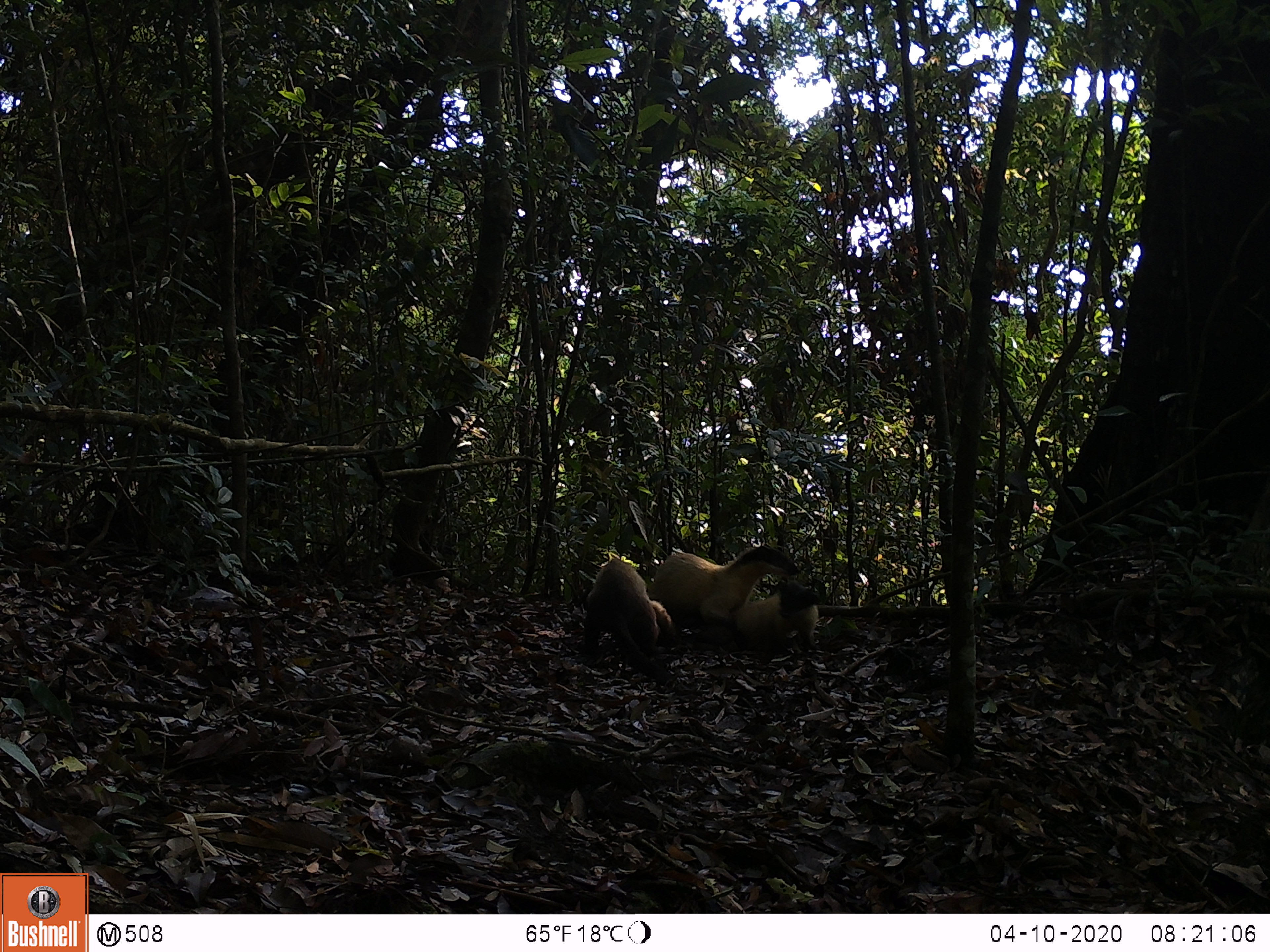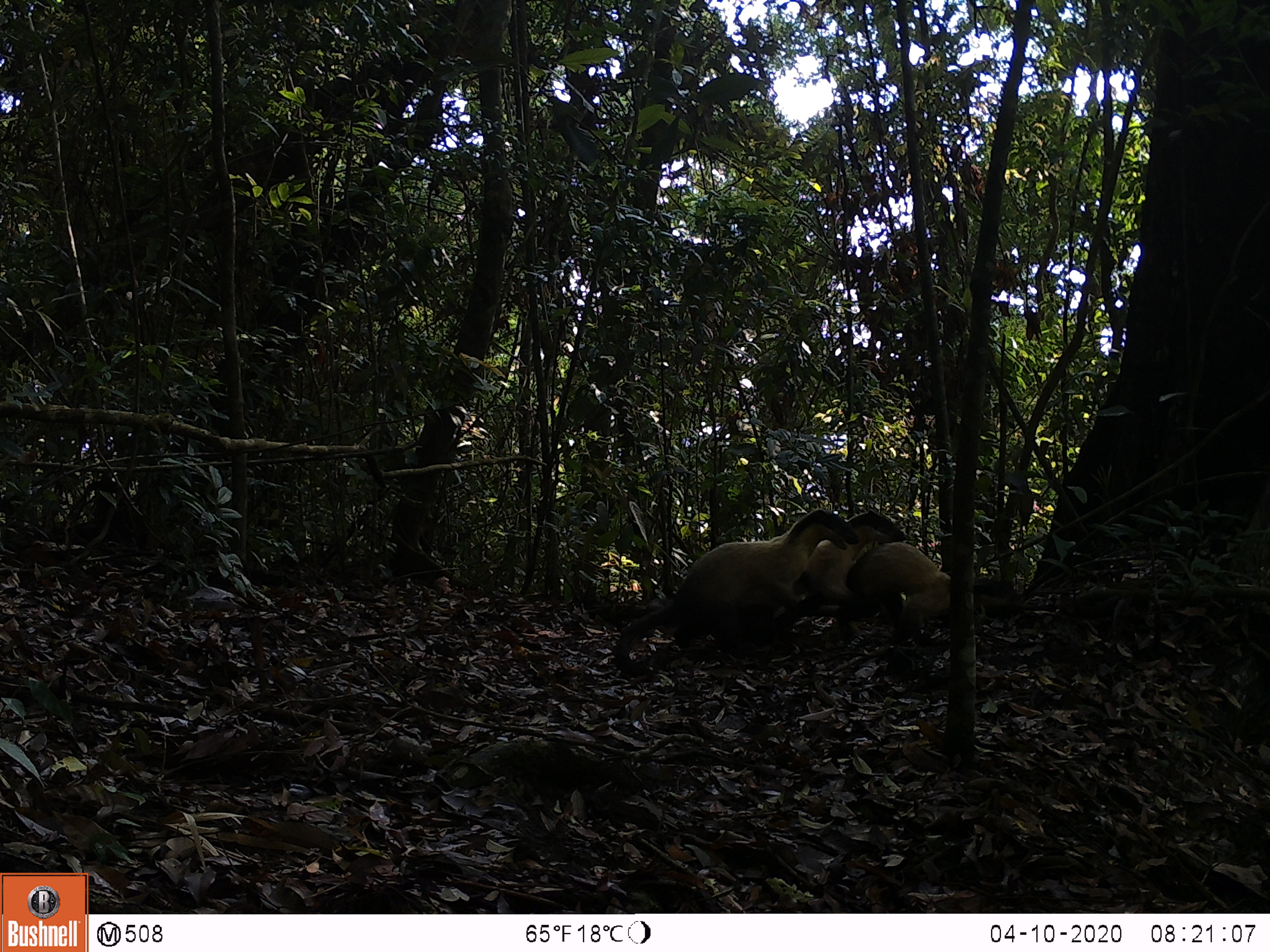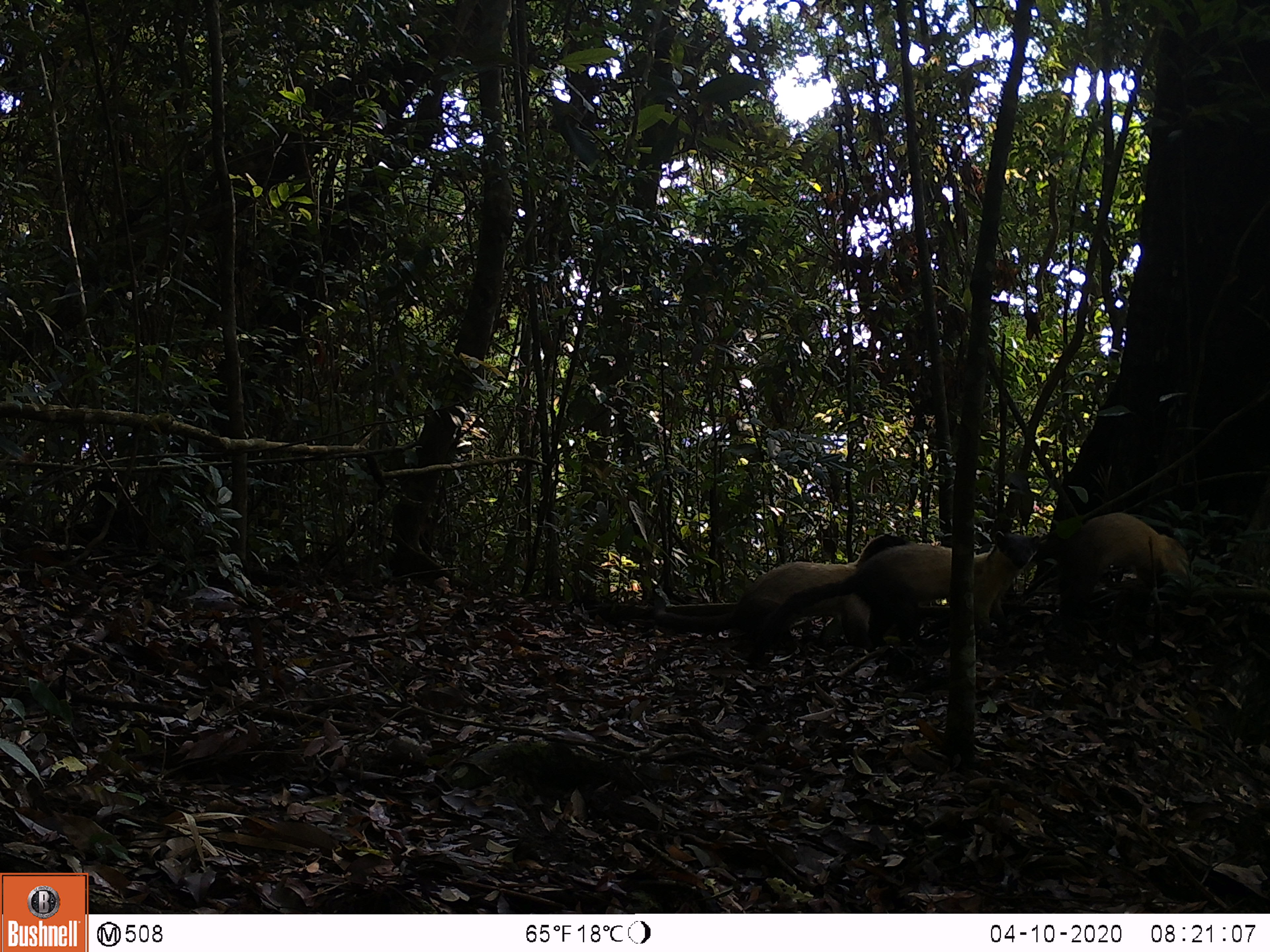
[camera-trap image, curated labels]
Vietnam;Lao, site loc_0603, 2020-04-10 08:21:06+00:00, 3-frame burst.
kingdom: Animalia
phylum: Chordata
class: Mammalia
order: Carnivora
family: Mustelidae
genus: Martes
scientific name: Martes flavigula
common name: yellow-throated marten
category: yellow throated marten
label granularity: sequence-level